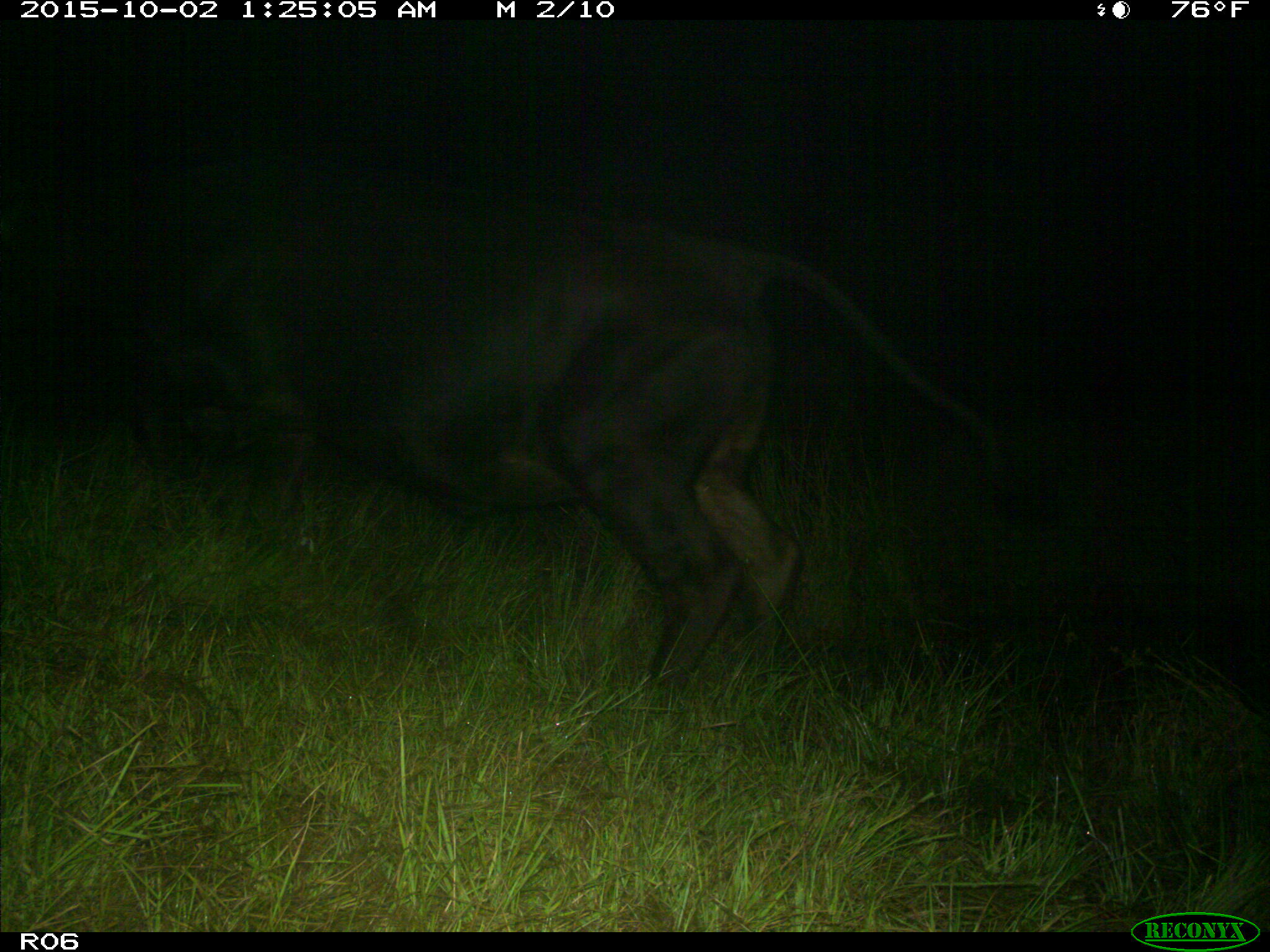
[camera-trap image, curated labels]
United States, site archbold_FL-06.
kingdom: Animalia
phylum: Chordata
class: Mammalia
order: Artiodactyla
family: Bovidae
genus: Bos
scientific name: Bos taurus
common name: domestic cow